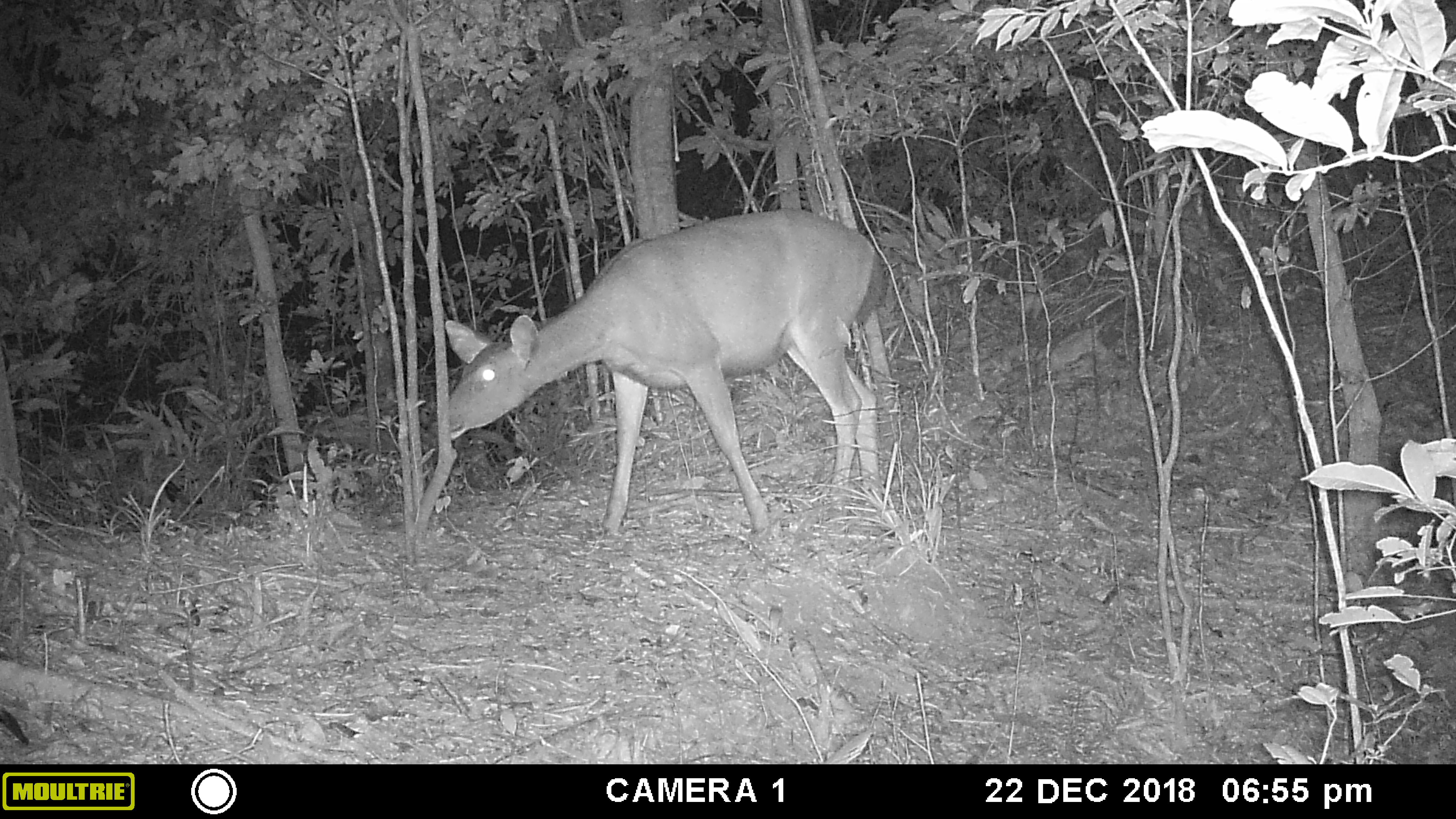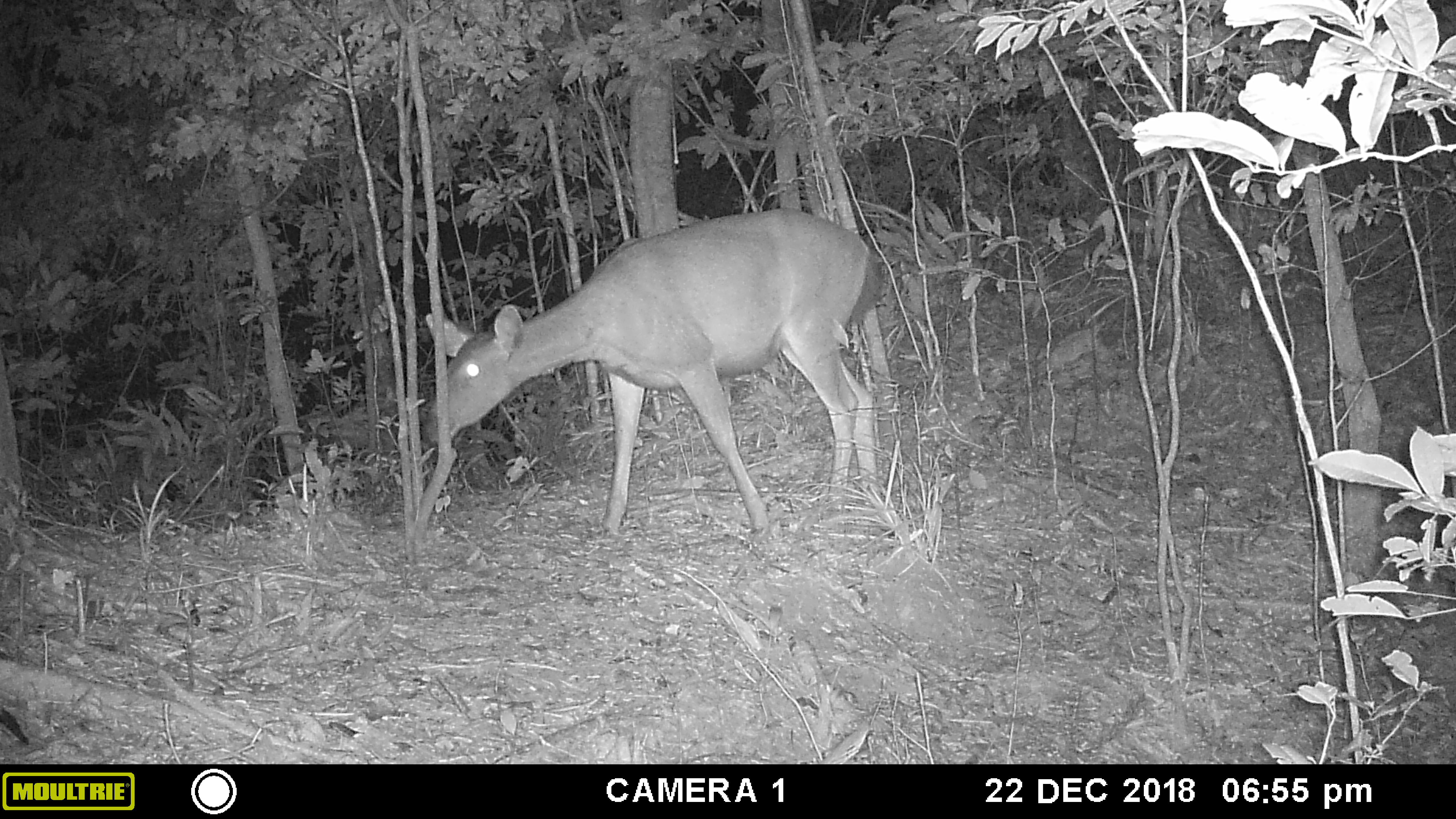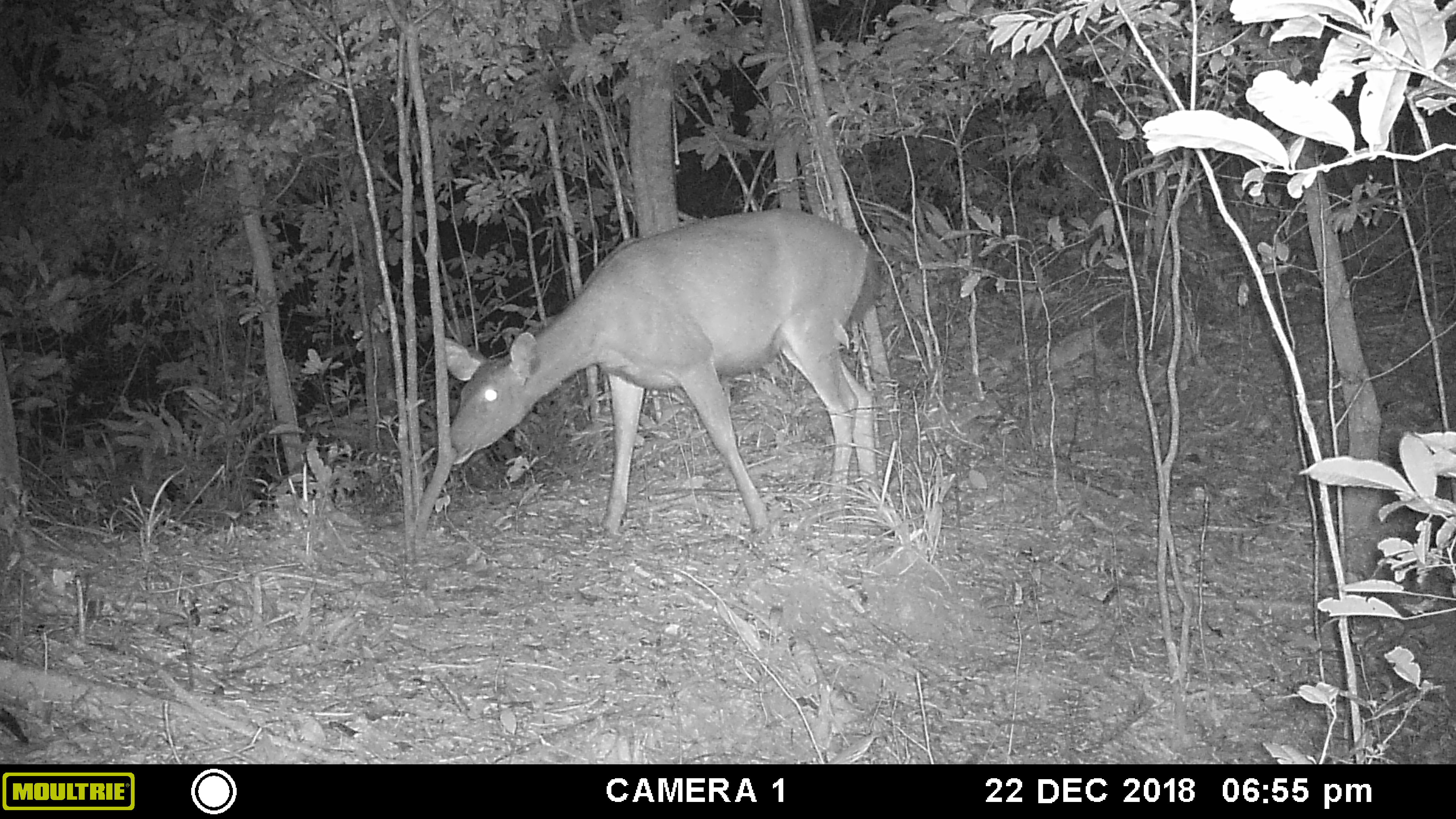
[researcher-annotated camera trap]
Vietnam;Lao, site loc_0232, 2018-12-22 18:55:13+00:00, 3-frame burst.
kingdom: Animalia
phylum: Chordata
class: Mammalia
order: Artiodactyla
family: Cervidae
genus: Rusa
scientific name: Rusa unicolor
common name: sambar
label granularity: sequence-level